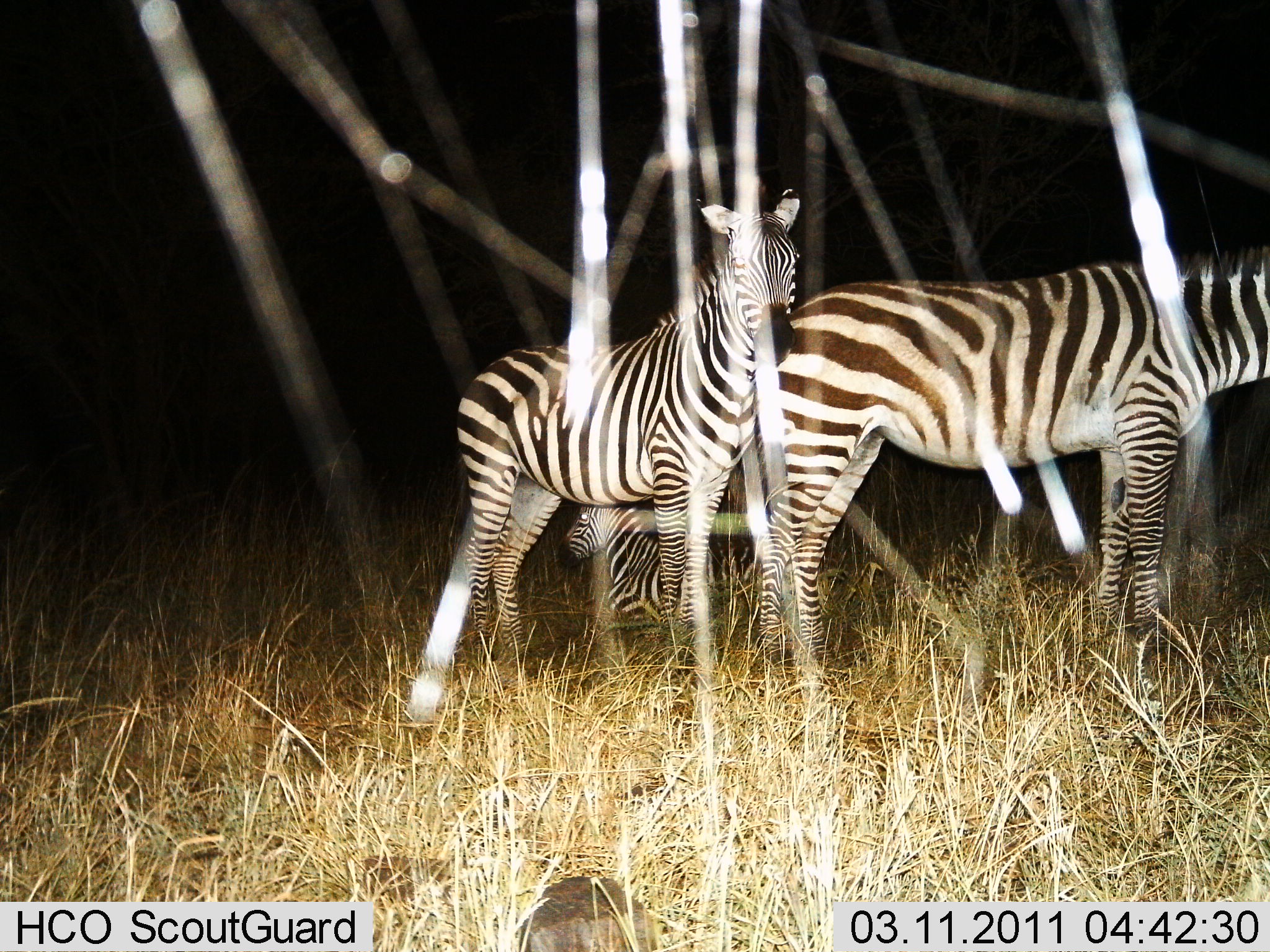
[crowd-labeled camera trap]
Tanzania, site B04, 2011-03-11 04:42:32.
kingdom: Animalia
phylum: Chordata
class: Mammalia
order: Perissodactyla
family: Equidae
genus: Equus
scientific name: Equus quagga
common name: plains zebra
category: zebra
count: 3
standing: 100%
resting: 70%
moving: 0%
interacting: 0%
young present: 50%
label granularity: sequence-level